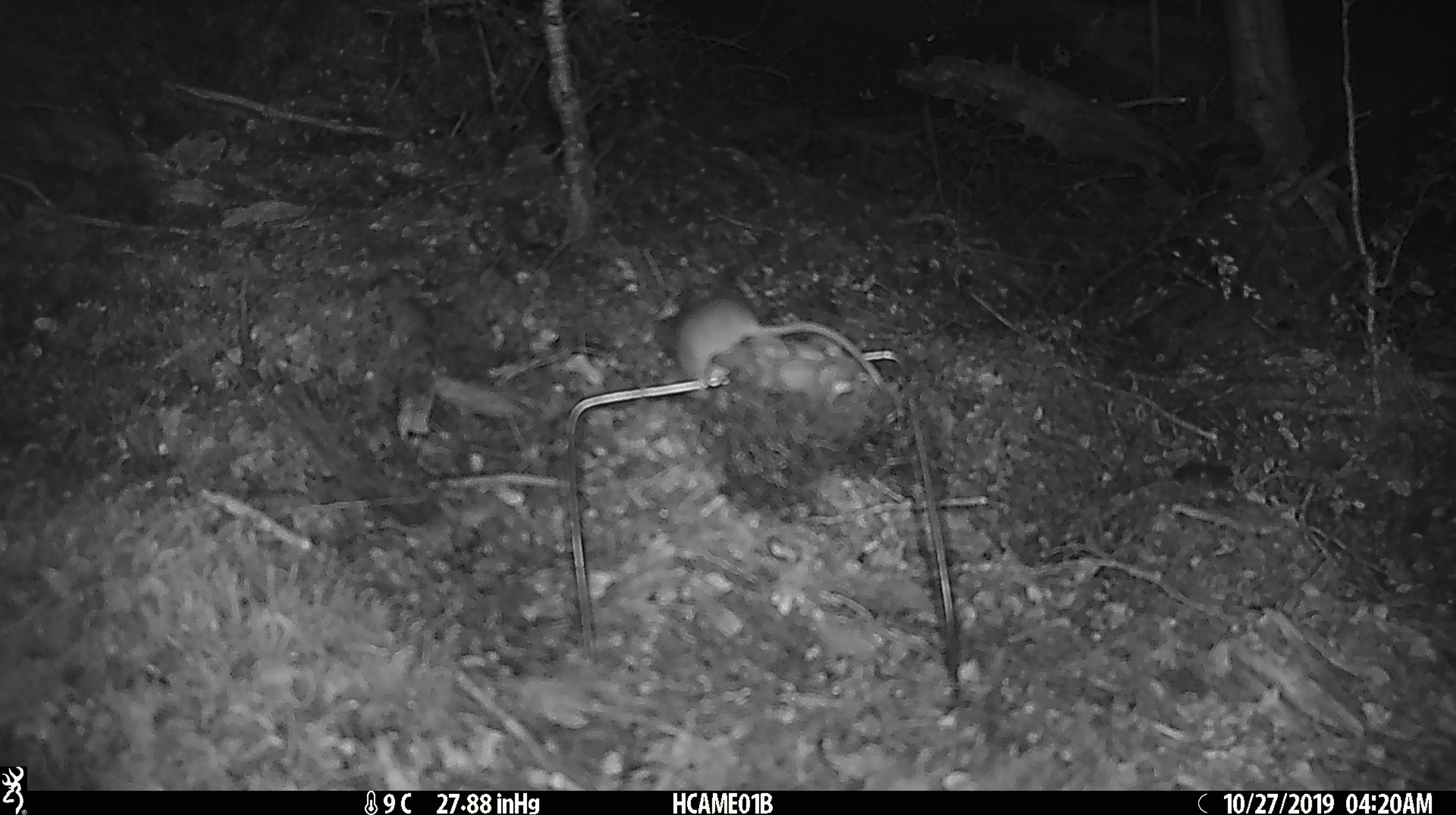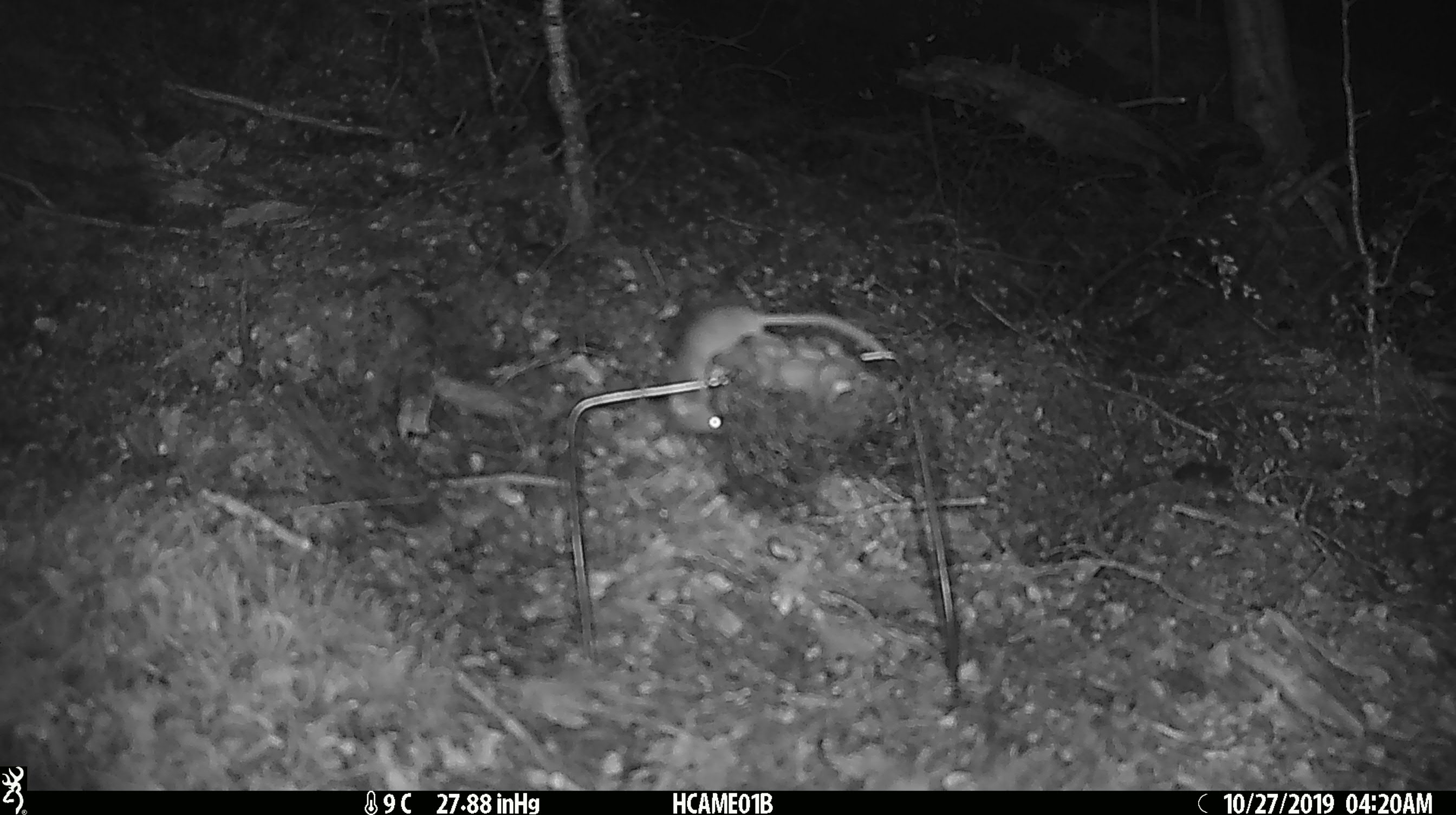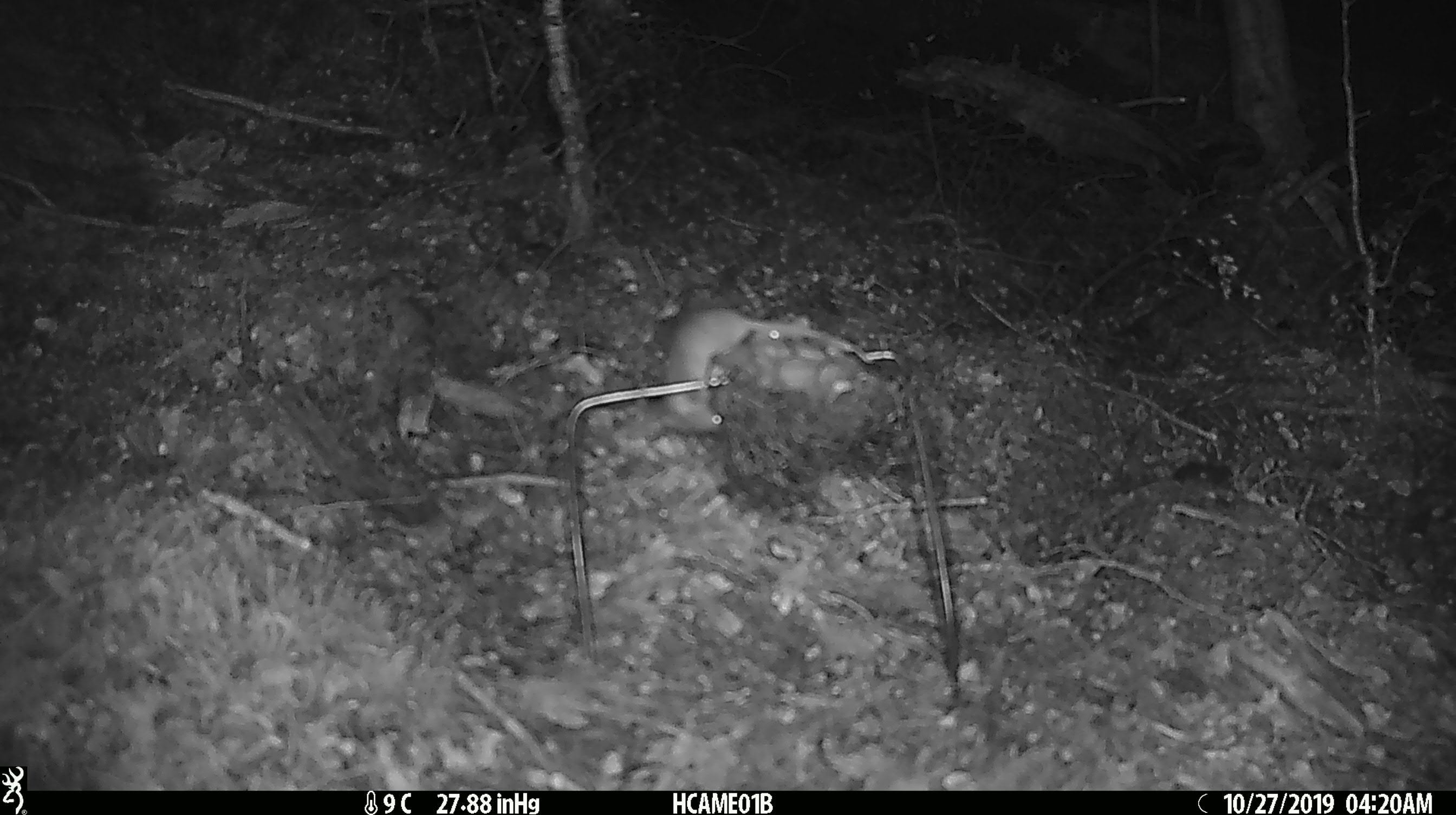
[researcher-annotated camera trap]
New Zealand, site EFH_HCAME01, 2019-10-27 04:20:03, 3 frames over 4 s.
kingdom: Animalia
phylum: Chordata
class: Mammalia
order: Rodentia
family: Muridae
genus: Mus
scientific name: Mus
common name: mouse